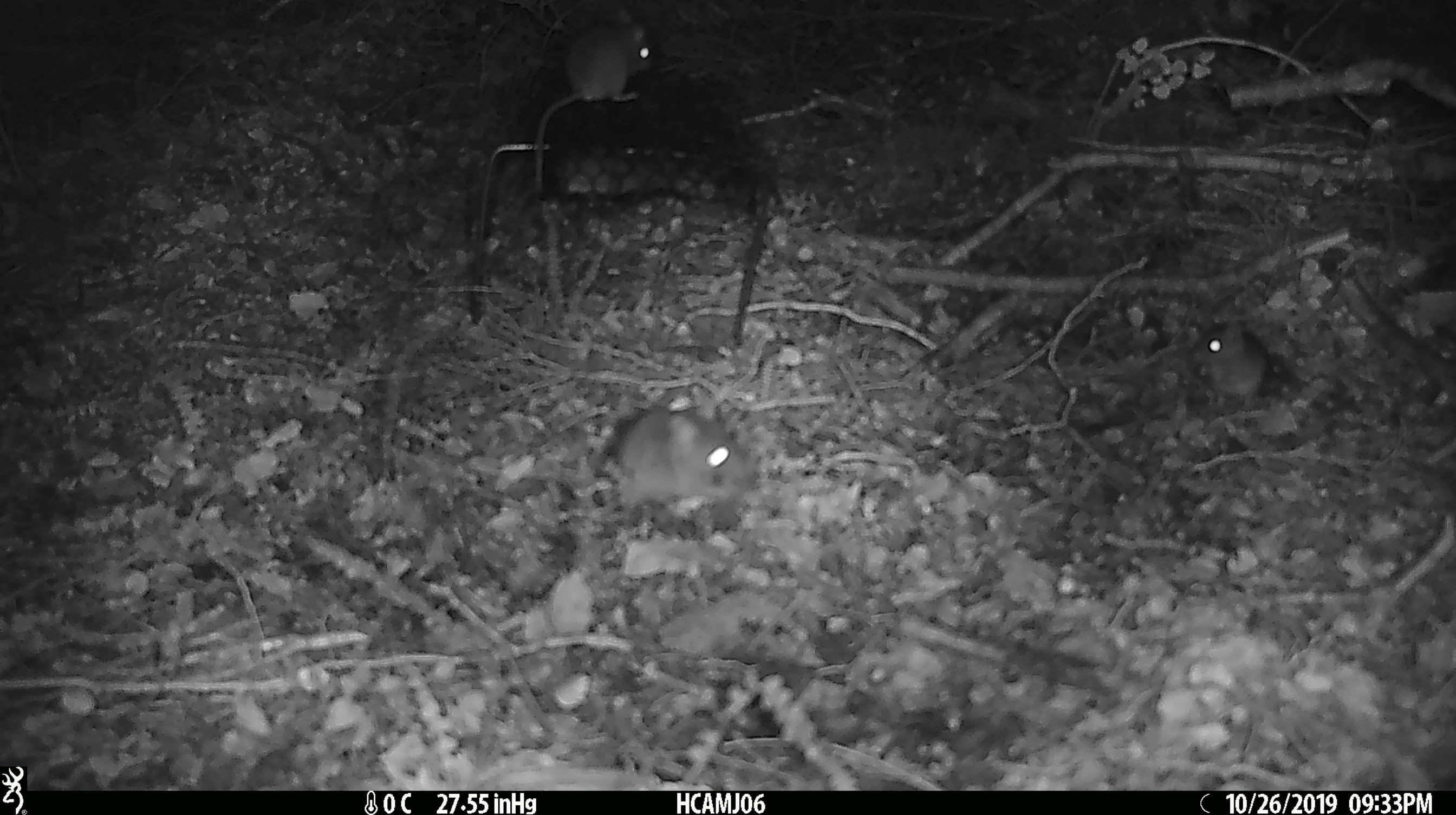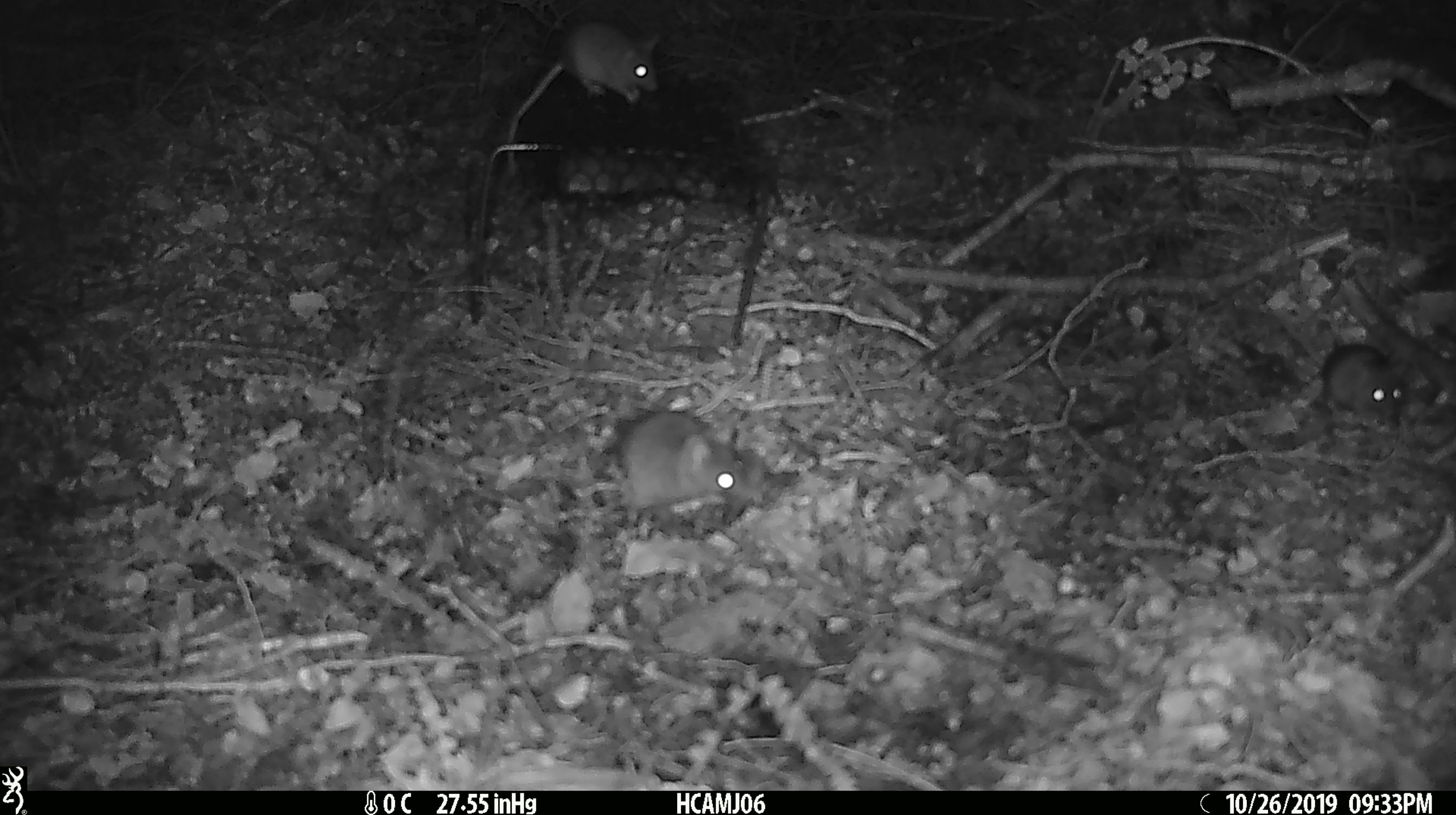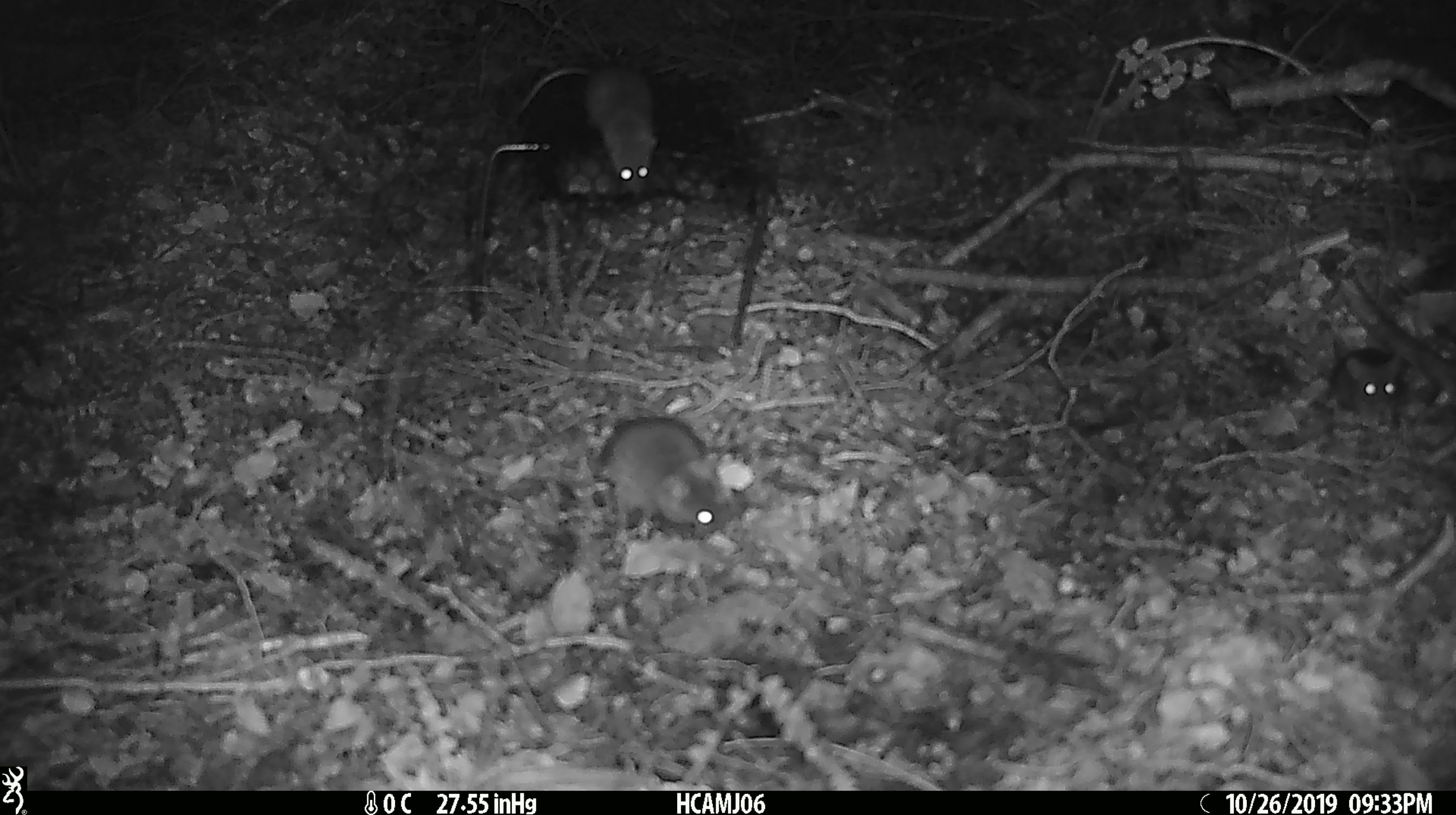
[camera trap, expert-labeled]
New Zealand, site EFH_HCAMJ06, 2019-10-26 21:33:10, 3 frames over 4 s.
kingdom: Animalia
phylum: Chordata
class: Mammalia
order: Rodentia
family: Muridae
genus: Mus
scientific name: Mus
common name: mouse